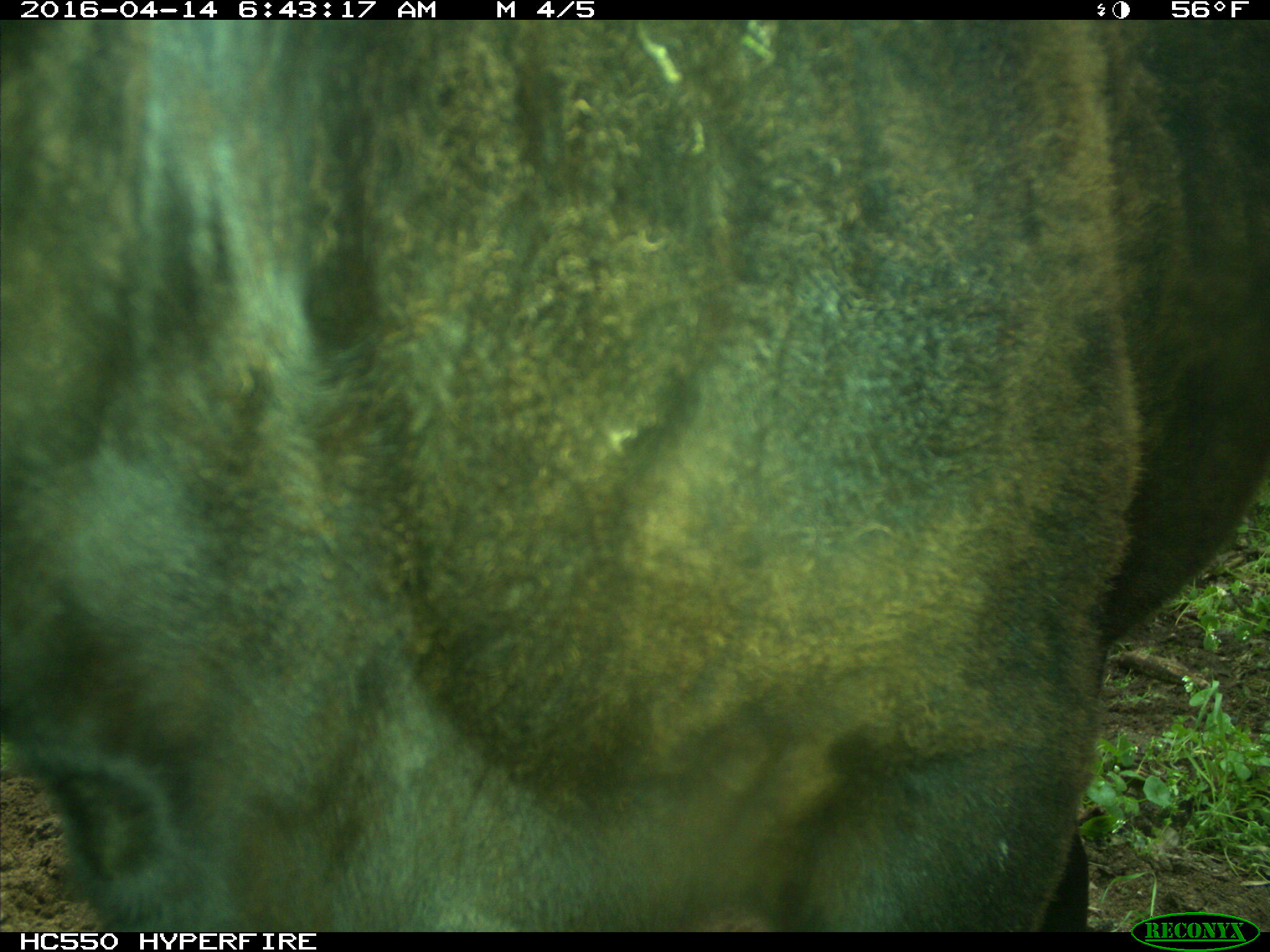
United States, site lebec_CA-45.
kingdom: Animalia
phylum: Chordata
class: Mammalia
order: Artiodactyla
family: Bovidae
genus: Bos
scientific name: Bos taurus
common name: domestic cow